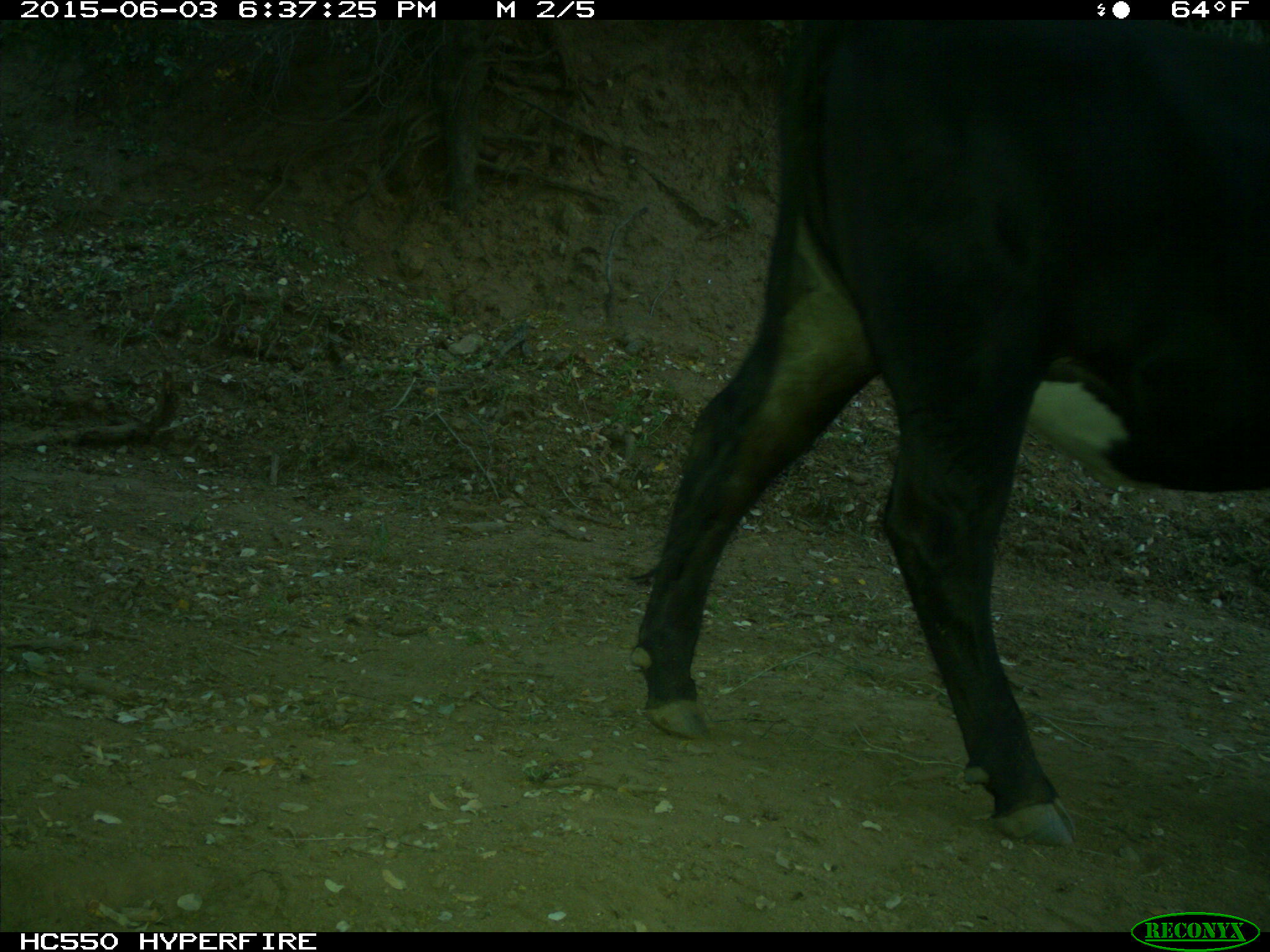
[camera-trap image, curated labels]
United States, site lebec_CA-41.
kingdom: Animalia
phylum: Chordata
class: Mammalia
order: Artiodactyla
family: Bovidae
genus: Bos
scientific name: Bos taurus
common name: domestic cow